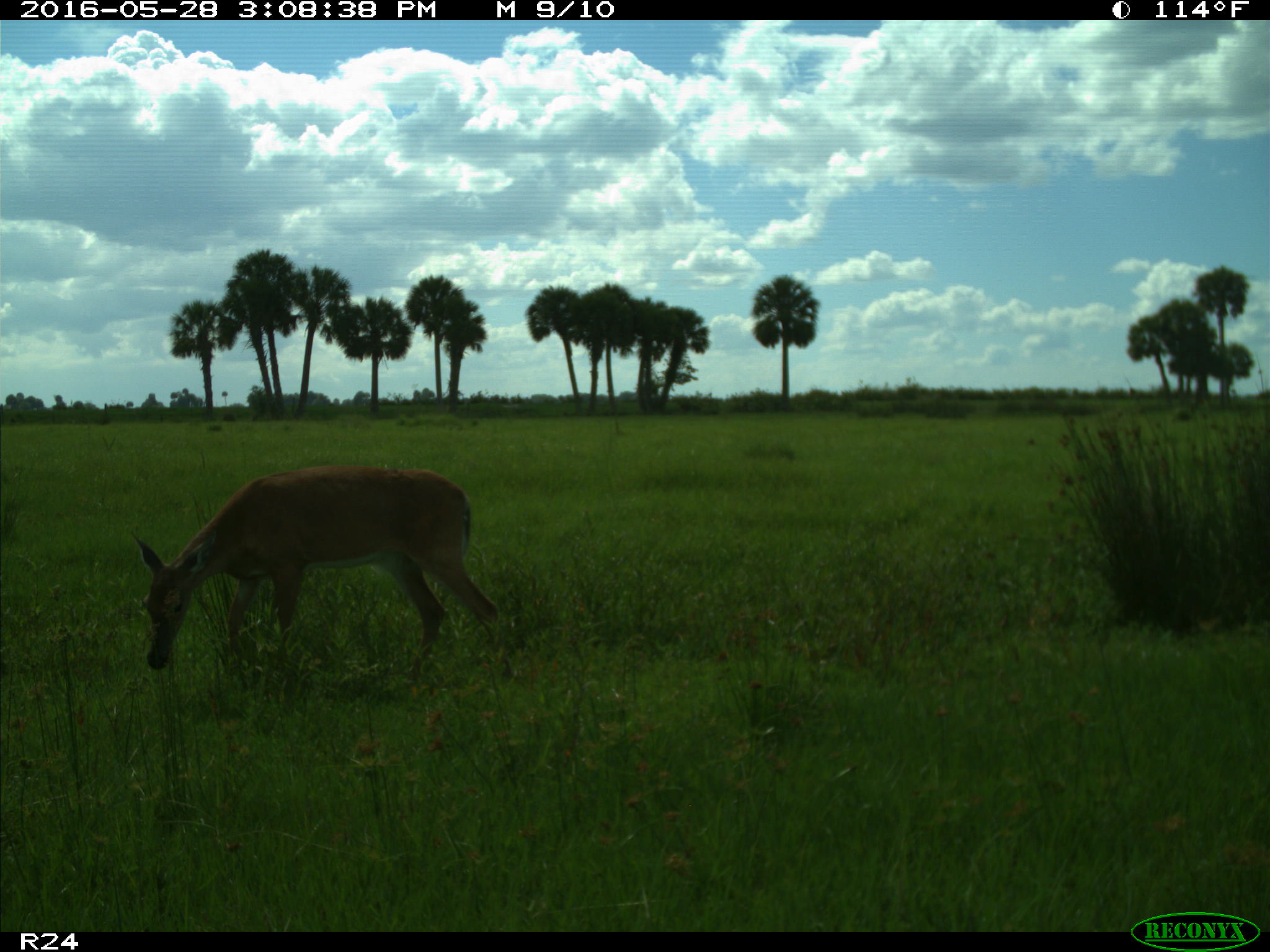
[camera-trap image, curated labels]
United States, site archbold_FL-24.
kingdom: Animalia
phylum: Chordata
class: Mammalia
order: Artiodactyla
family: Cervidae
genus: Odocoileus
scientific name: Odocoileus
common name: deer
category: unidentified deer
Unidentified deer (deer) (Odocoileus).